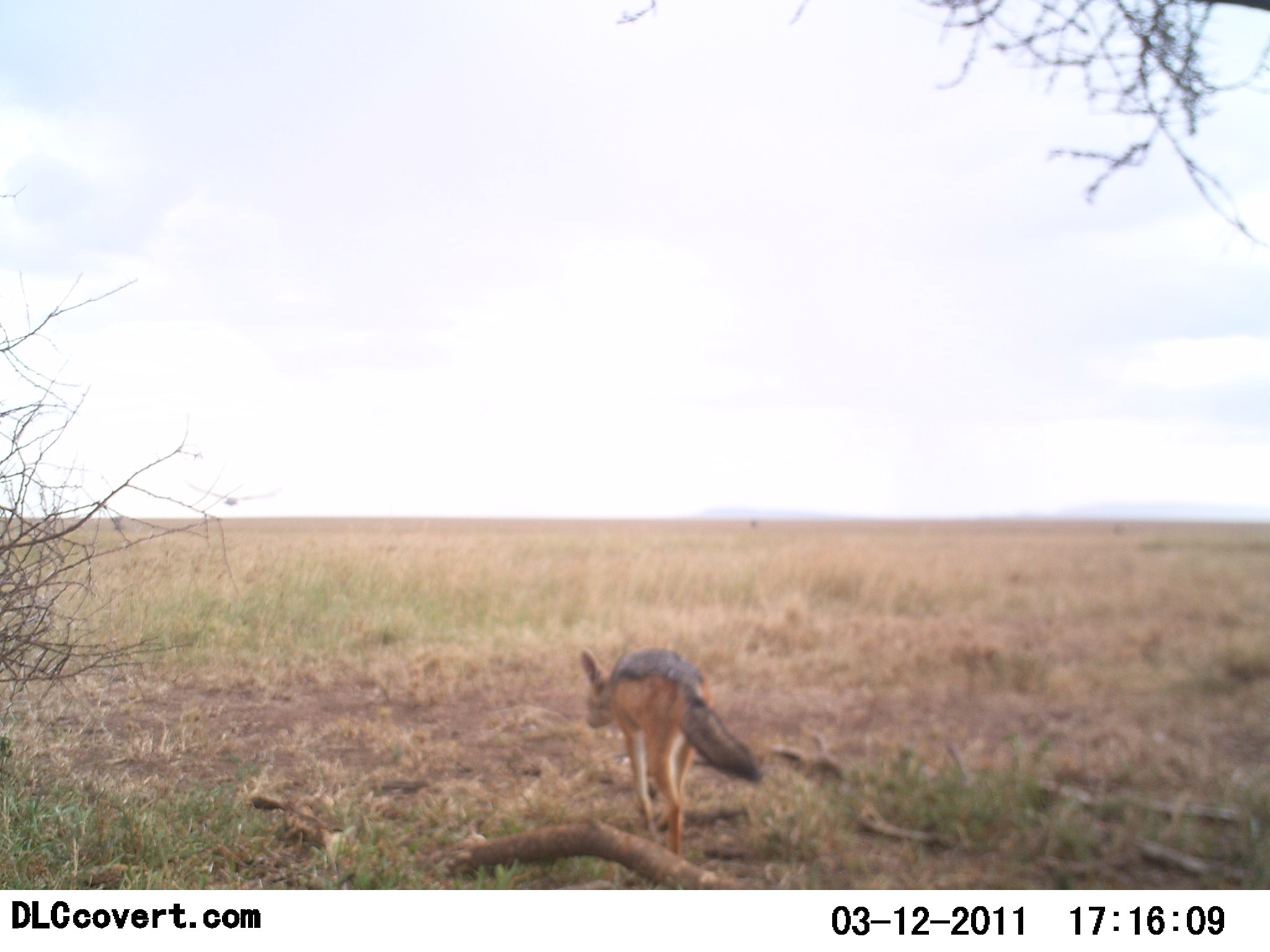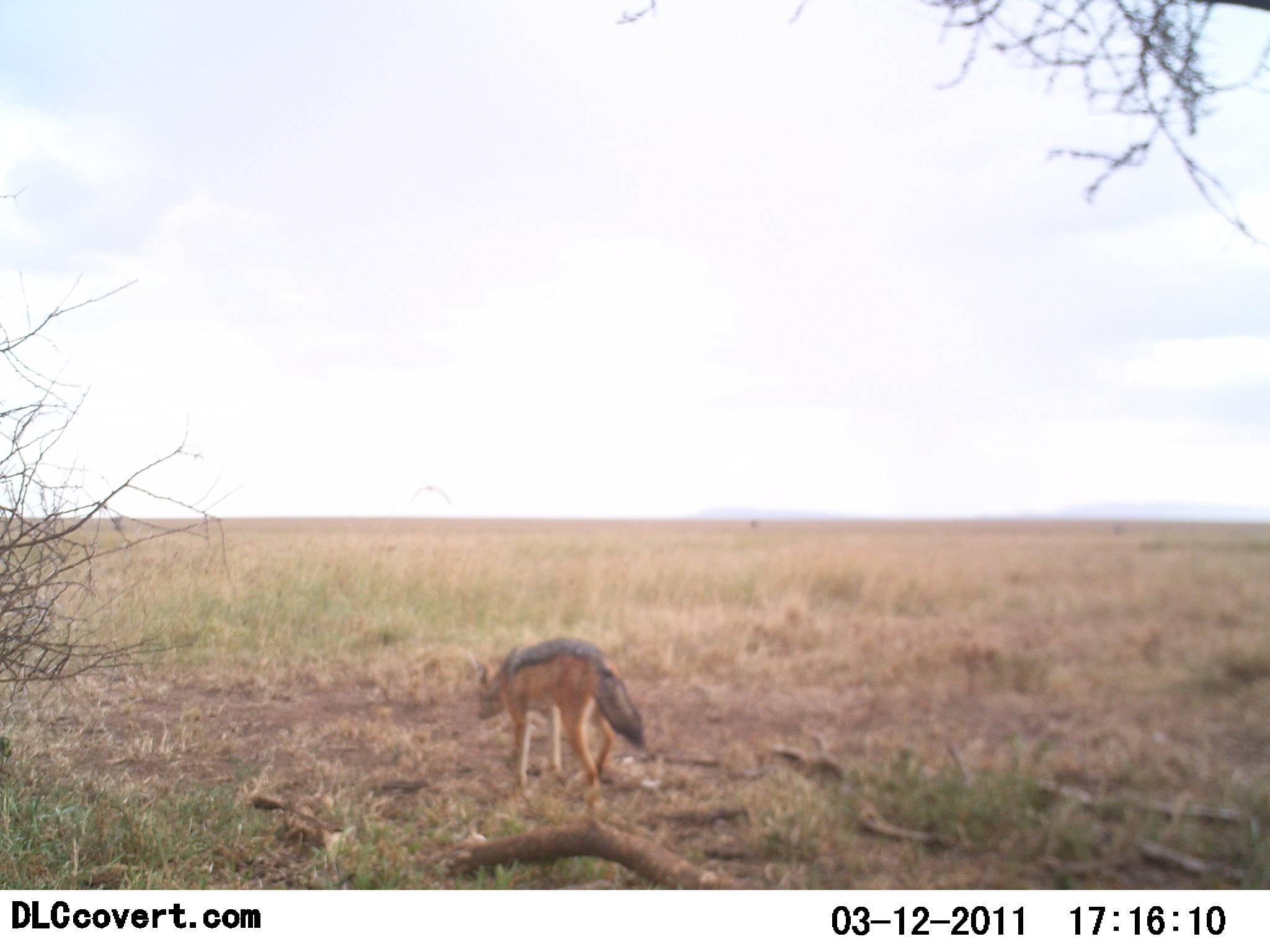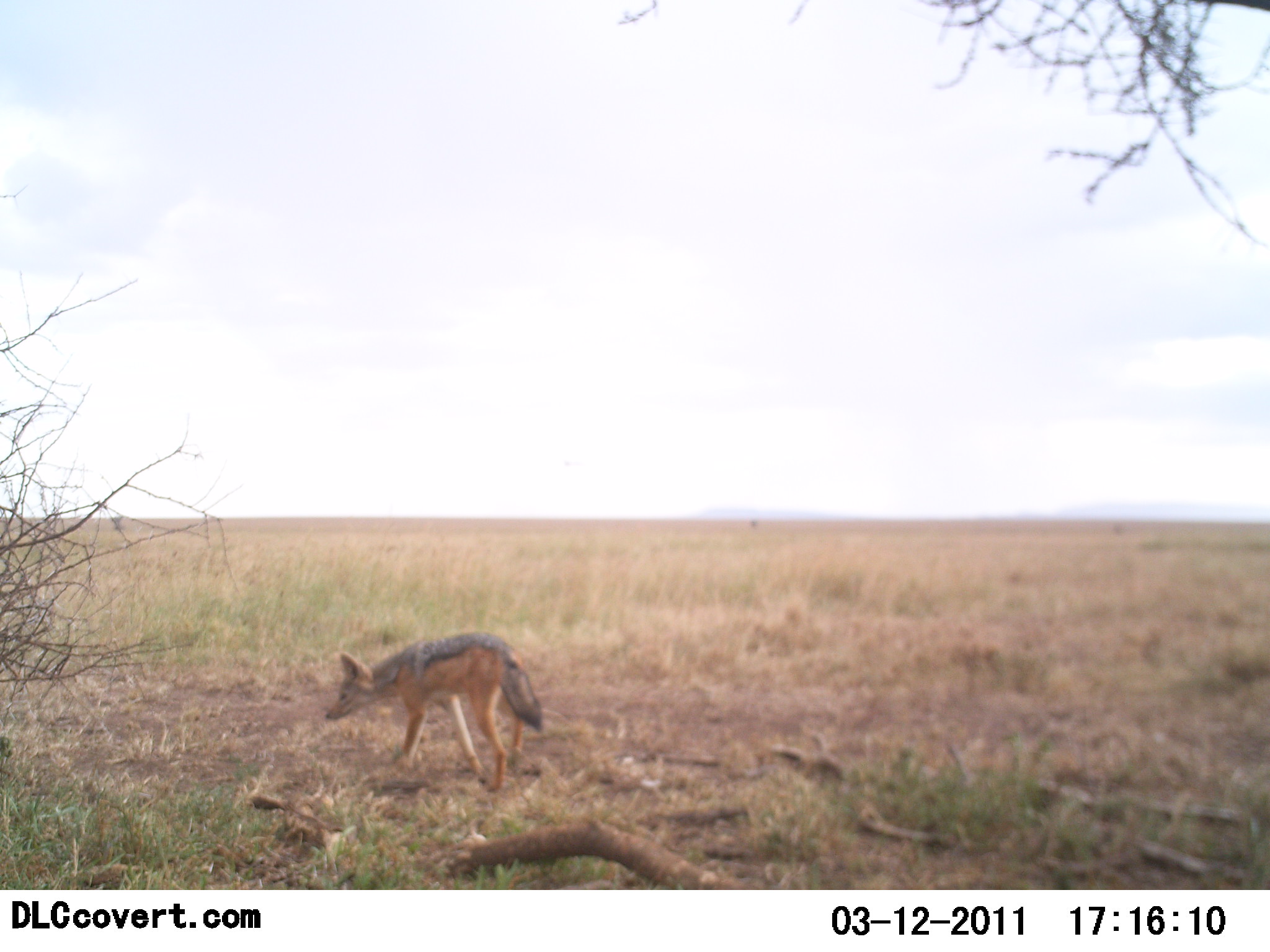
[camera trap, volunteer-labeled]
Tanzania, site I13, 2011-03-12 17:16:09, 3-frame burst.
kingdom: Animalia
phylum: Chordata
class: Mammalia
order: Carnivora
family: Canidae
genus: Lupulella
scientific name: Lupulella mesomelas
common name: black-backed jackal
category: jackal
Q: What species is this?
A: Jackal (black-backed jackal) (Lupulella mesomelas).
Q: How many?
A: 1.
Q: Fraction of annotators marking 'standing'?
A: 0%.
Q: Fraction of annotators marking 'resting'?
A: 0%.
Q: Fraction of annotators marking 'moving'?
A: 100%.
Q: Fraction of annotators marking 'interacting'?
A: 0%.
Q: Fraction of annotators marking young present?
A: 0%.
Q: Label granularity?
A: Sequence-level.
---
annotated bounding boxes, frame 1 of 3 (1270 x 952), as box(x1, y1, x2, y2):
animal: box(577, 644, 764, 860)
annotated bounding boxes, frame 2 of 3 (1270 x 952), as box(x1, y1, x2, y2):
animal: box(468, 635, 649, 811)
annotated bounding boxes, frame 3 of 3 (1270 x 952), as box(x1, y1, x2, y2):
animal: box(323, 629, 544, 796)